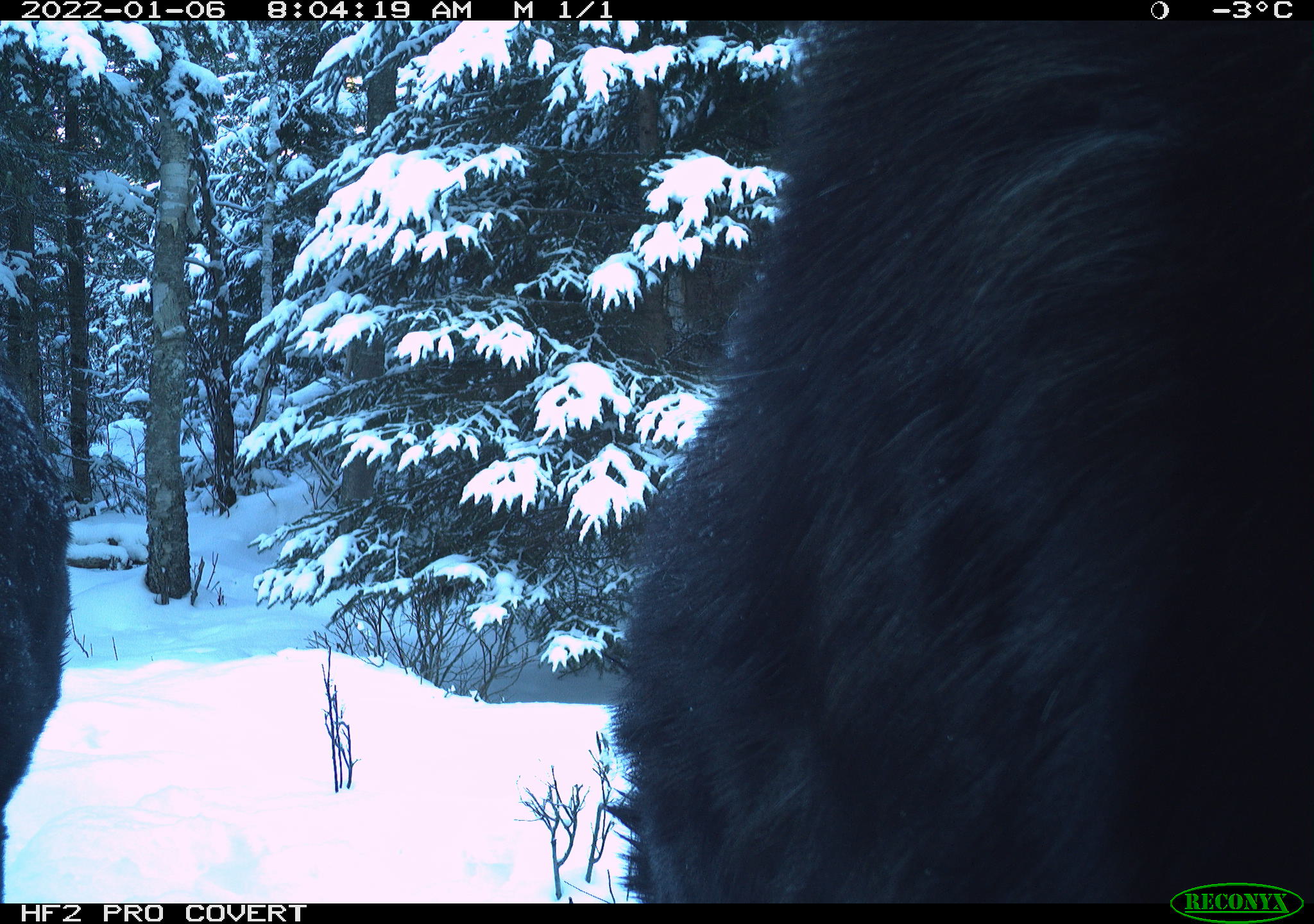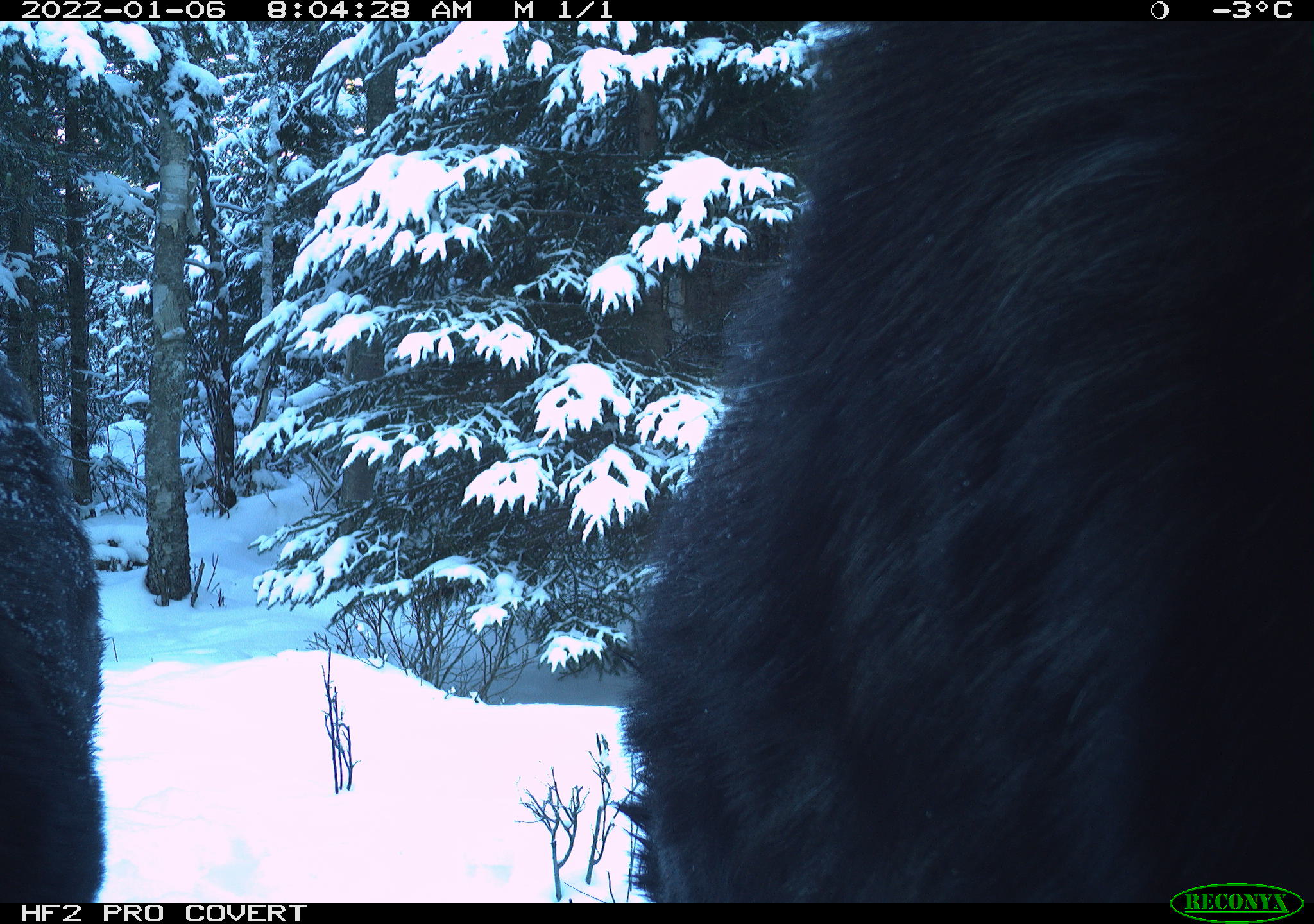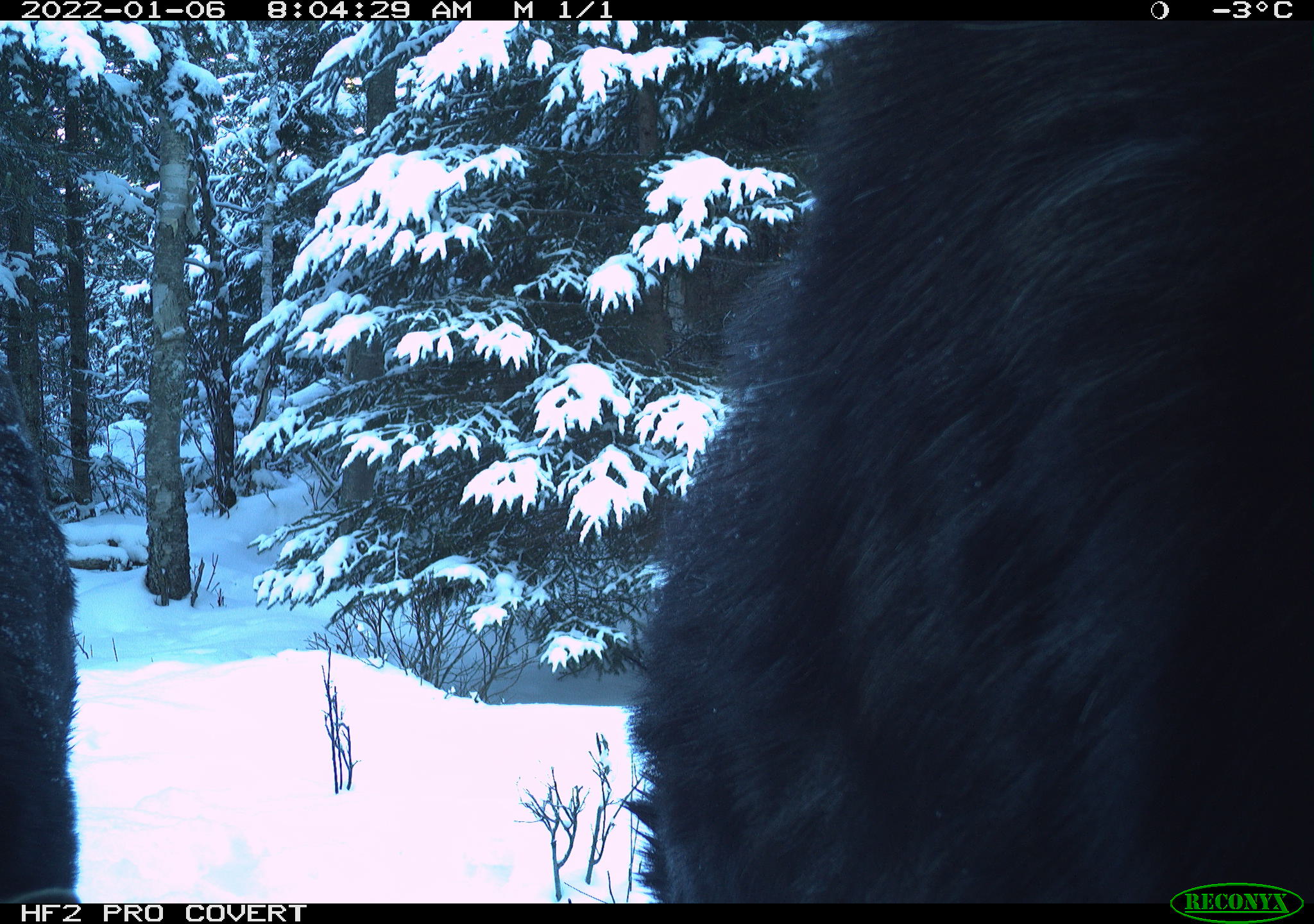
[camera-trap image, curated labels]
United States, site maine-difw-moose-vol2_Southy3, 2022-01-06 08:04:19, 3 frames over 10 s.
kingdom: Animalia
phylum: Chordata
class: Mammalia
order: Artiodactyla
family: Cervidae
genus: Alces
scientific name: Alces alces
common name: moose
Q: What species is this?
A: Moose (Alces alces).